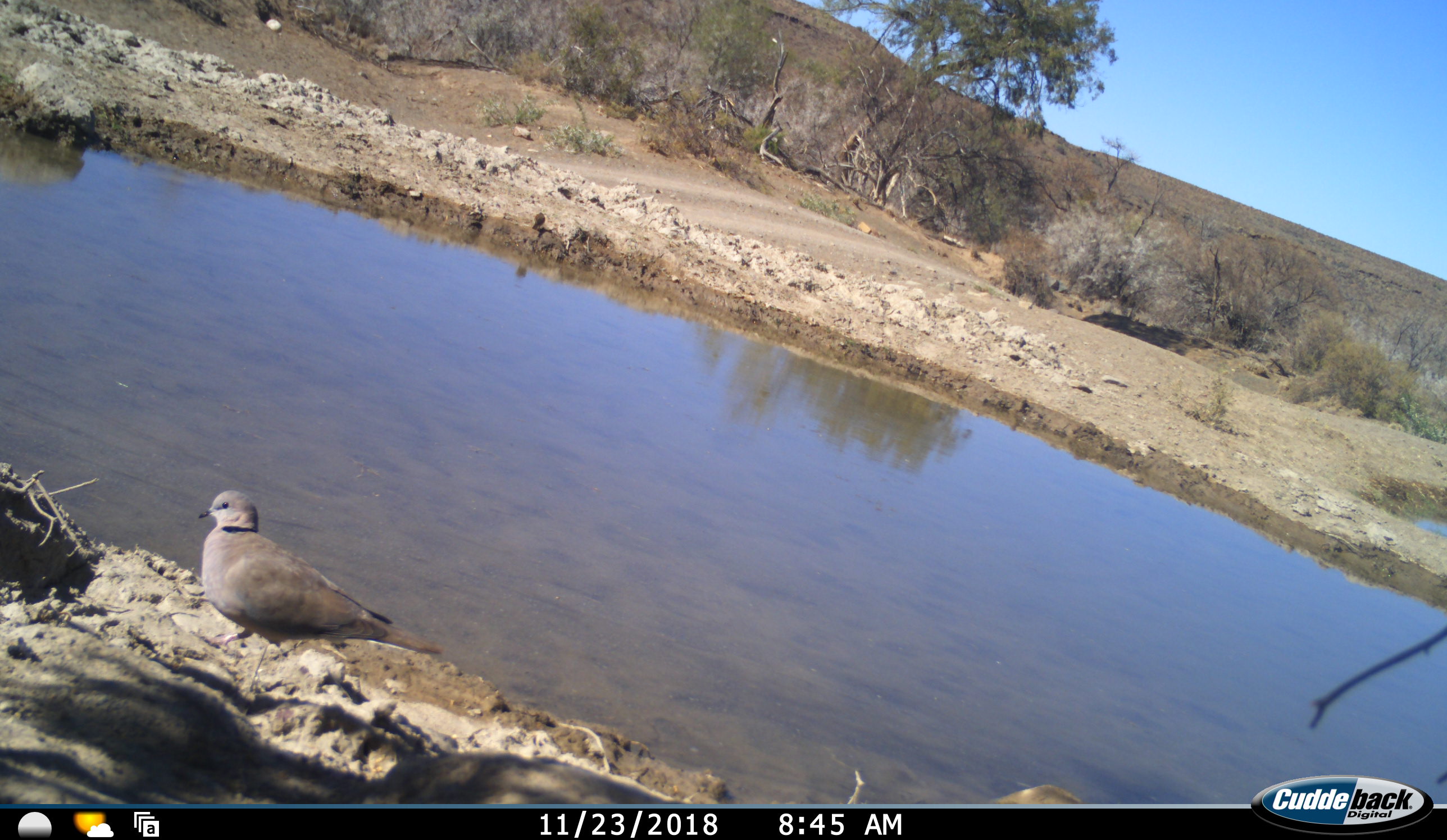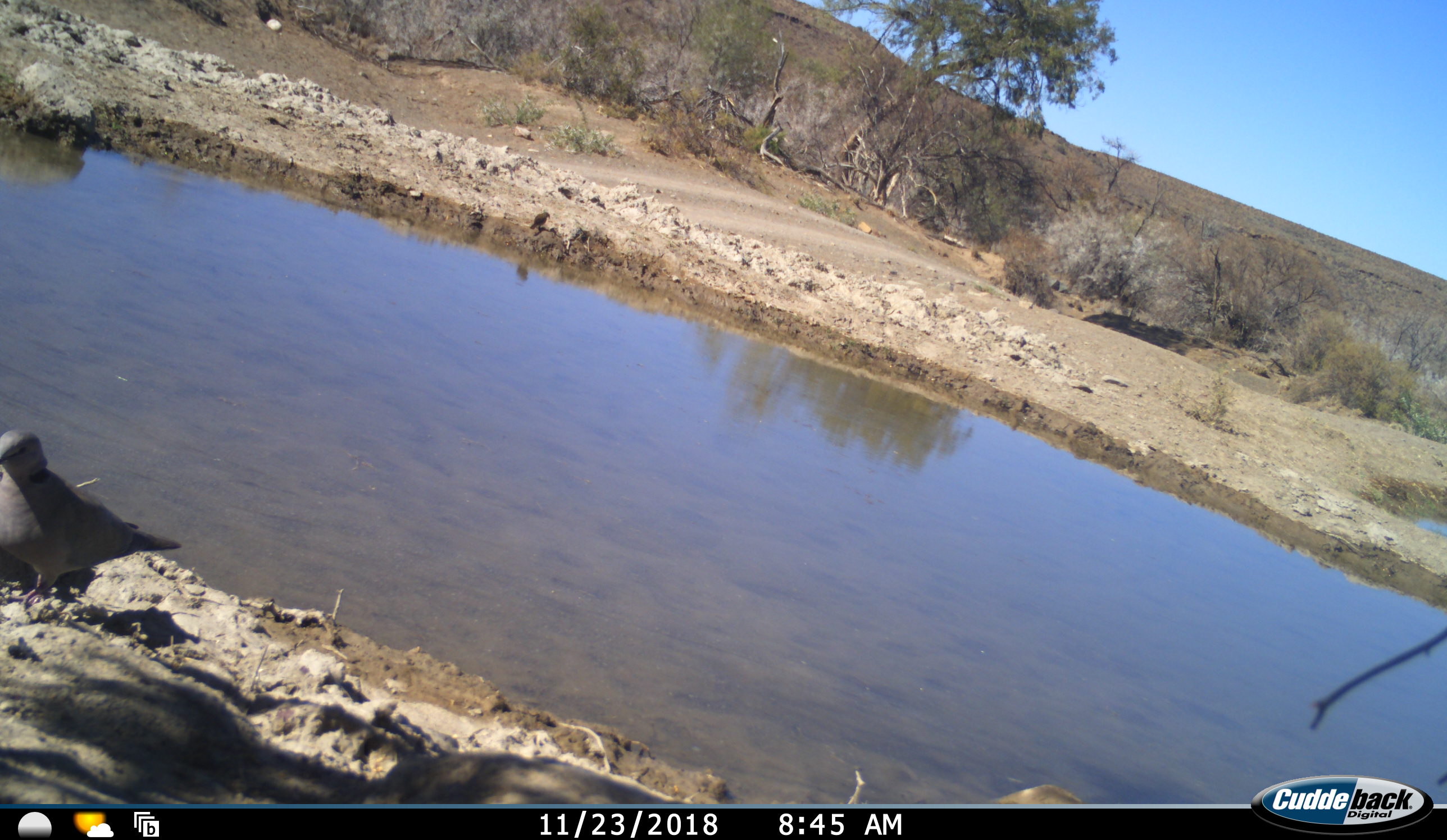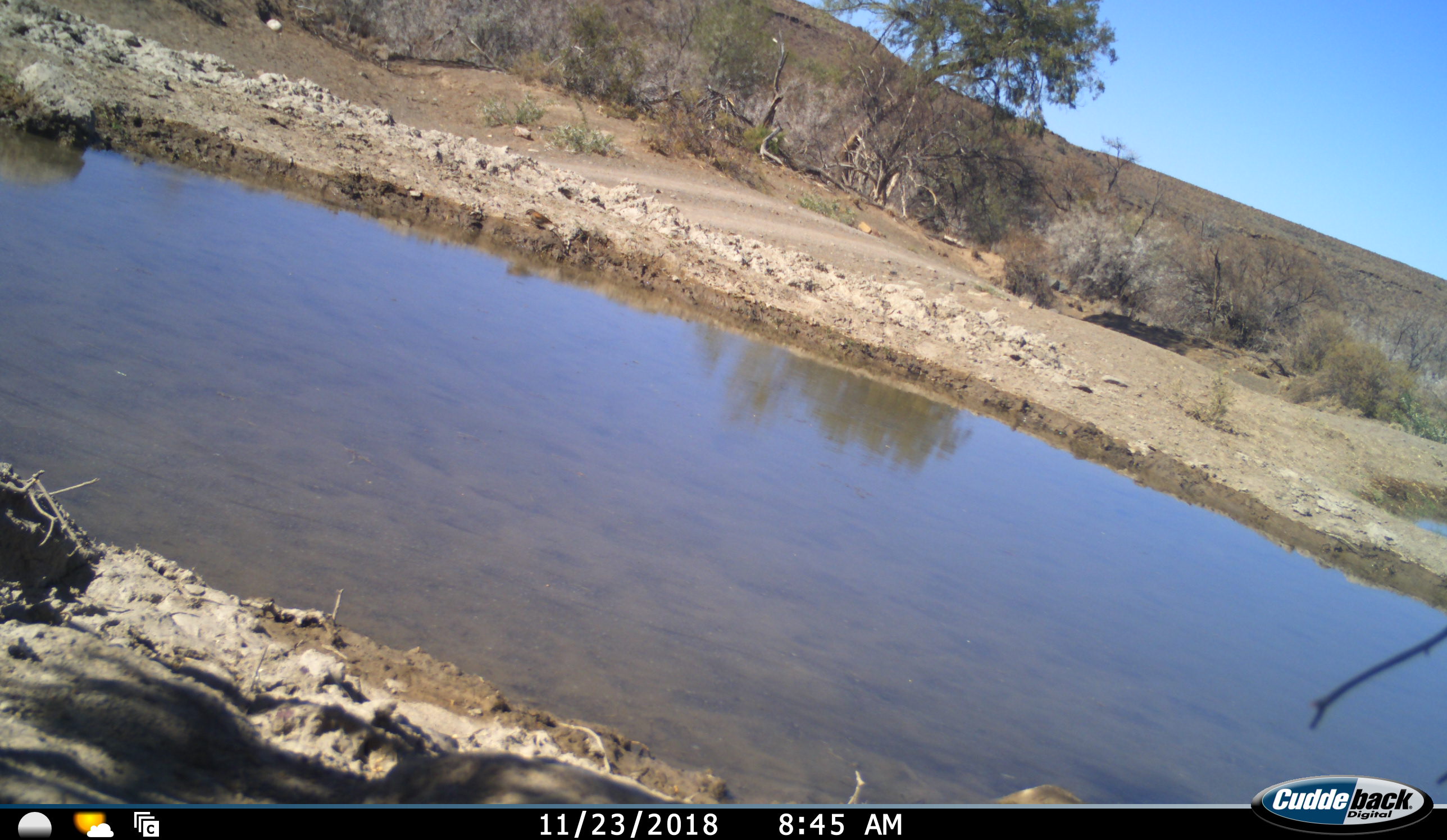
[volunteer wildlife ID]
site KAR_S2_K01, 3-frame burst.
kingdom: Animalia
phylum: Chordata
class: Aves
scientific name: Aves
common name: bird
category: birdother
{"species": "birdother (bird) (Aves)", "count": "2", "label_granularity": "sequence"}